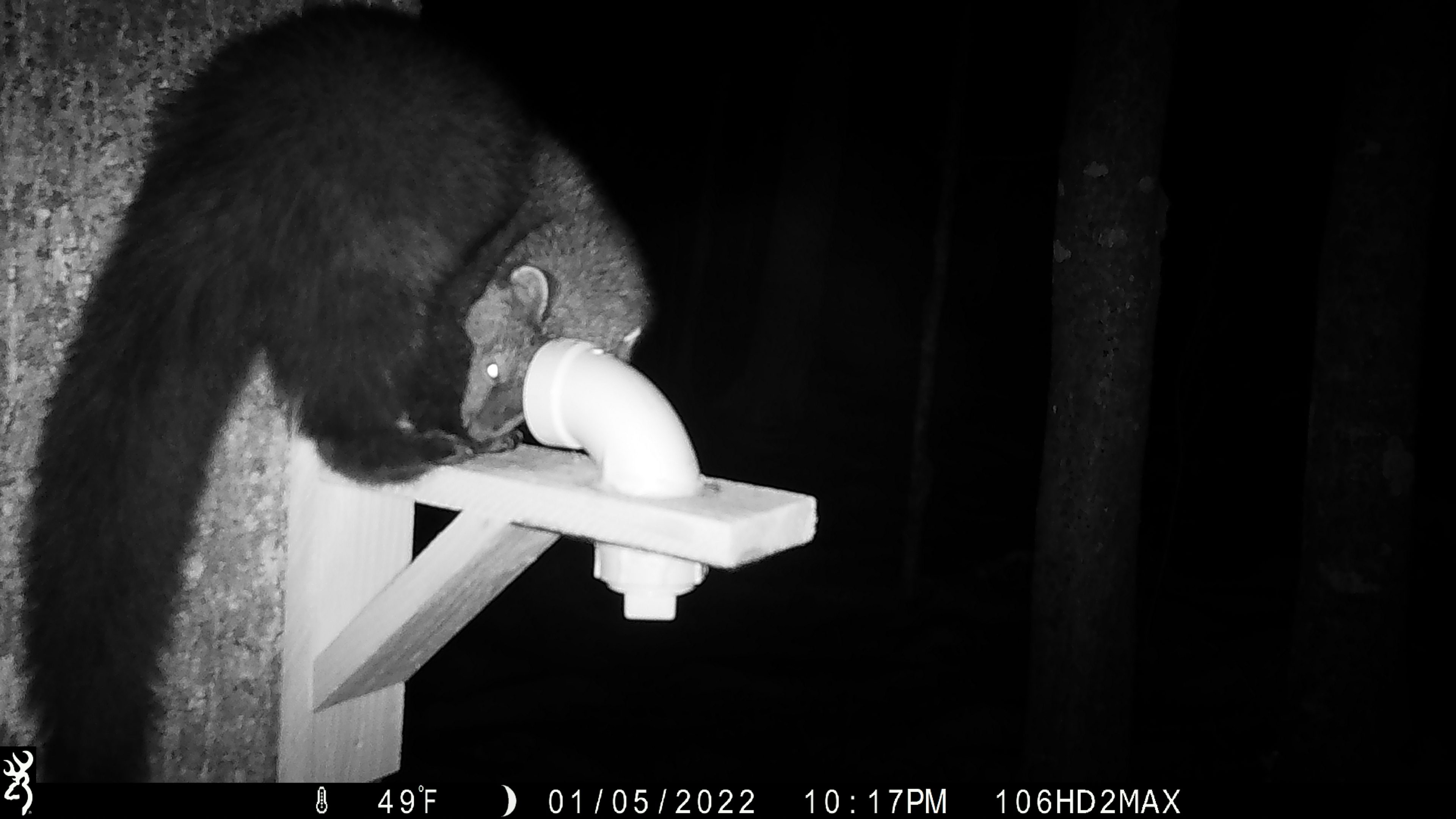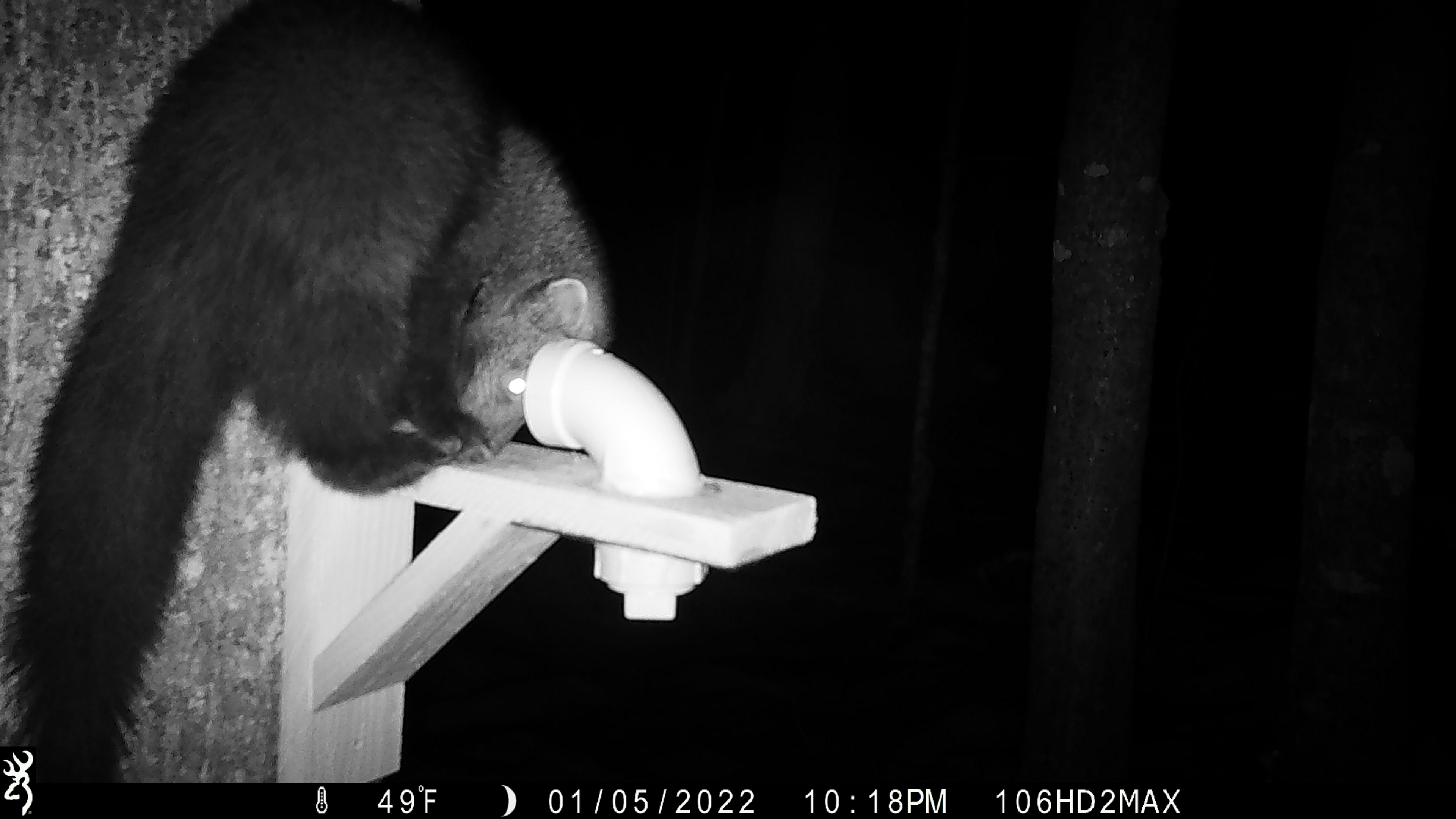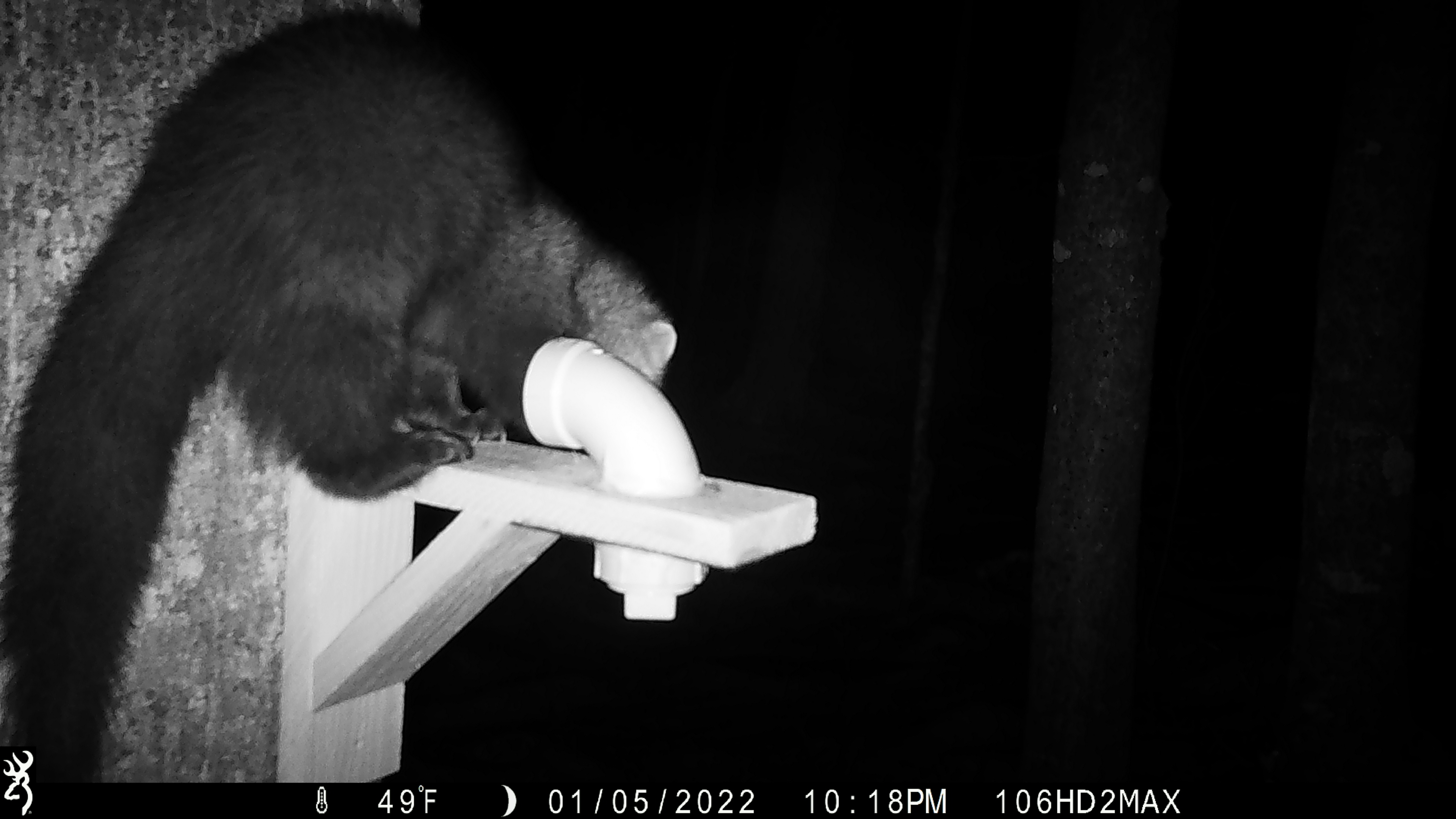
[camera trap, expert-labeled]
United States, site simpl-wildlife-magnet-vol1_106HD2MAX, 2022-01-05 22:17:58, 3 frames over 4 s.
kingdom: Animalia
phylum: Chordata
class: Mammalia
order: Carnivora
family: Mustelidae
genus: Pekania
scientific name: Pekania pennanti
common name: fisher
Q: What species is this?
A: Fisher (Pekania pennanti).